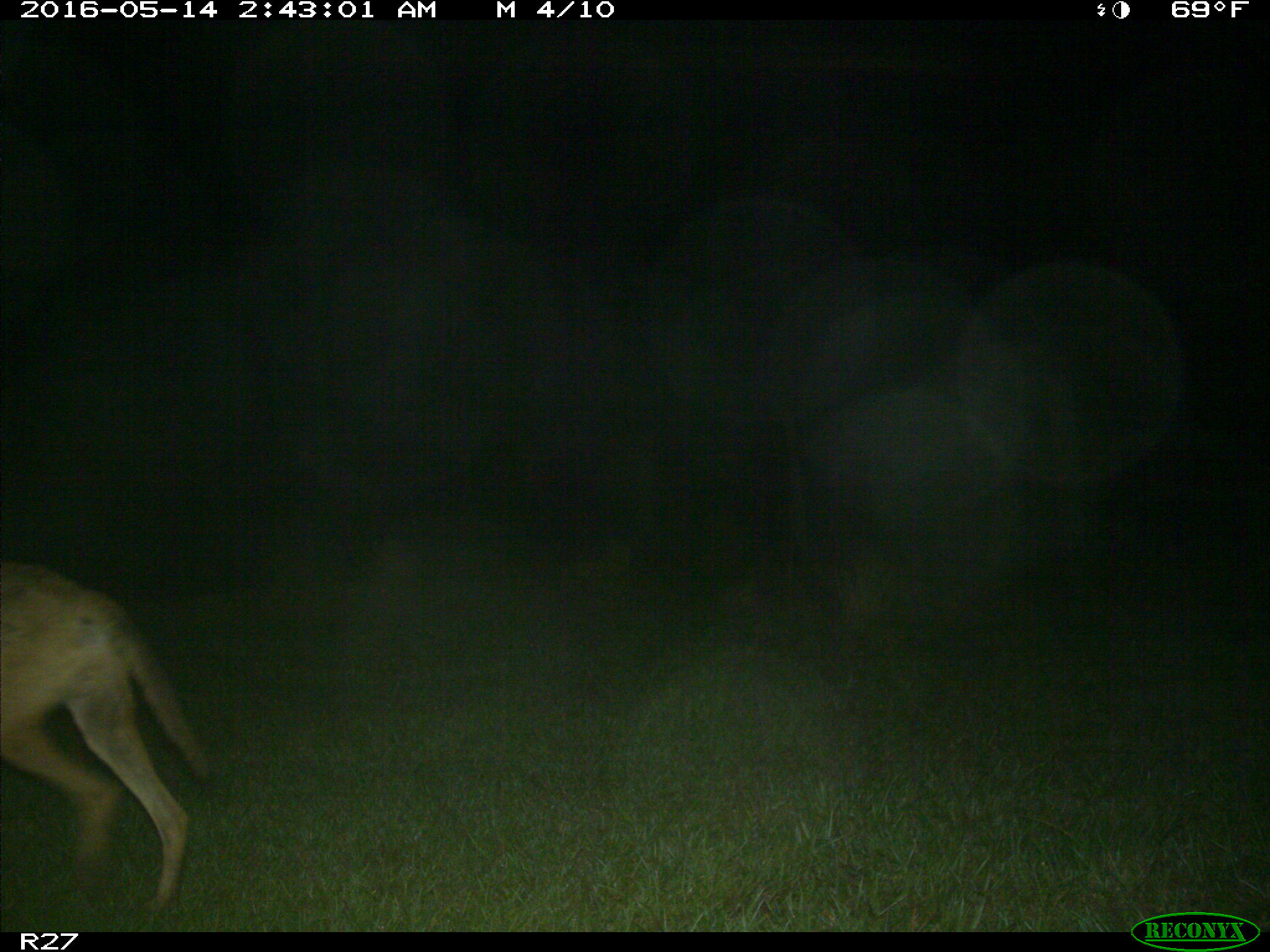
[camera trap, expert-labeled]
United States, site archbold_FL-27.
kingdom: Animalia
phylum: Chordata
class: Mammalia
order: Carnivora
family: Canidae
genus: Canis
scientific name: Canis latrans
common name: coyote